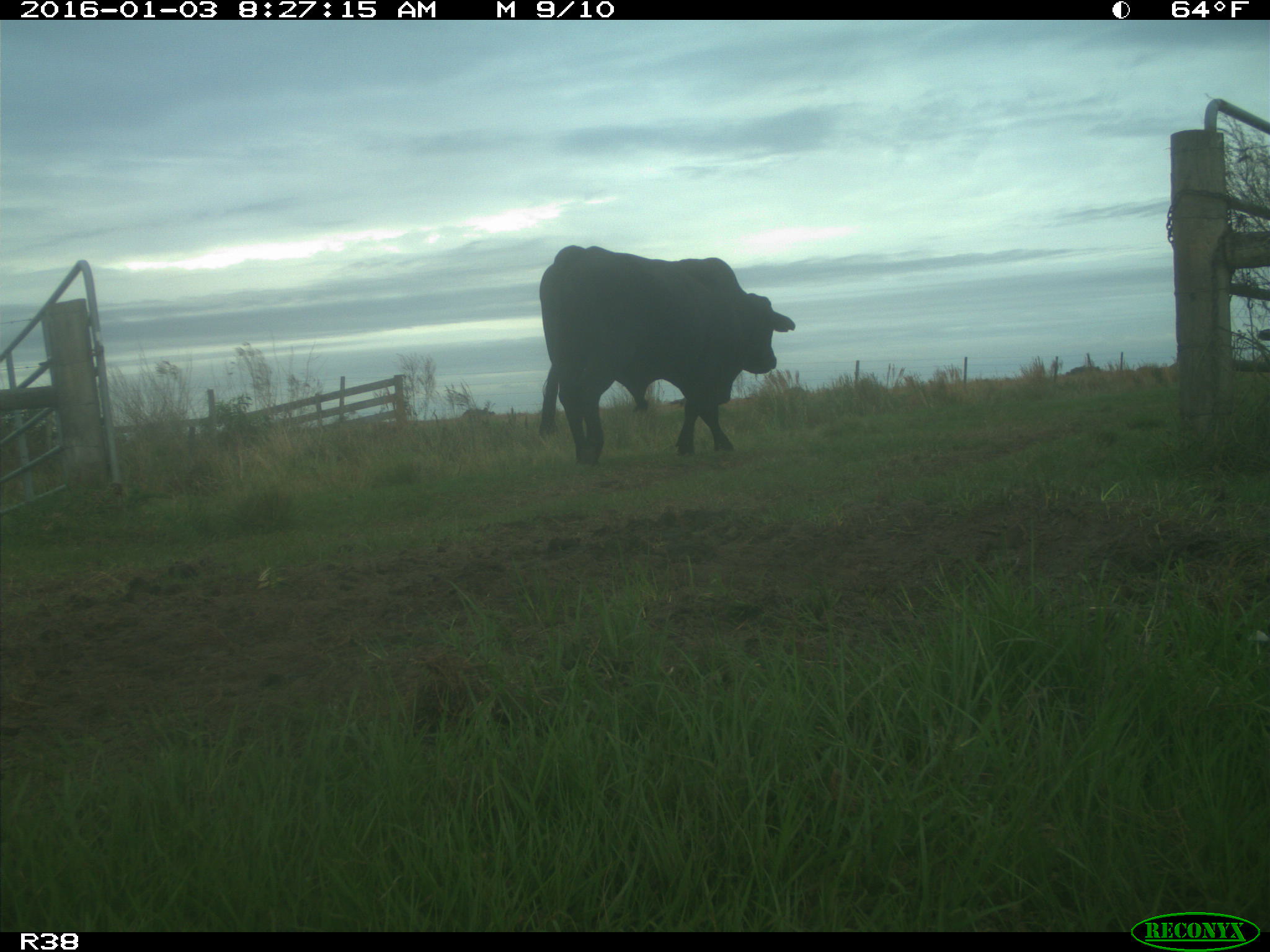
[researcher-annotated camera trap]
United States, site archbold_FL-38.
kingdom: Animalia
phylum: Chordata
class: Mammalia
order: Artiodactyla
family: Bovidae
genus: Bos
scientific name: Bos taurus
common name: domestic cow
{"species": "Bos taurus (domestic cow)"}